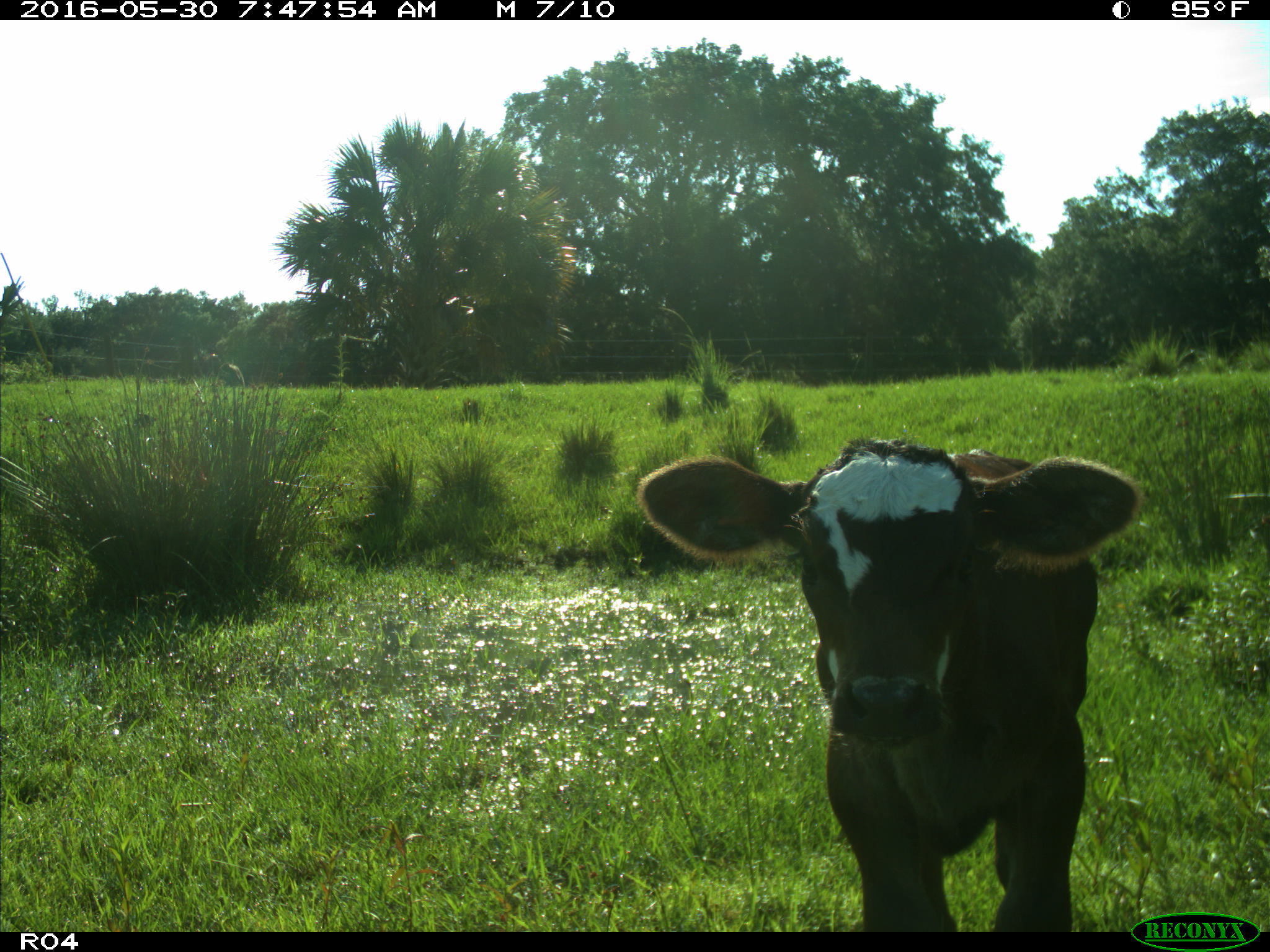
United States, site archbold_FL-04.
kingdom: Animalia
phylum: Chordata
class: Mammalia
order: Artiodactyla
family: Bovidae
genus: Bos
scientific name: Bos taurus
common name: domestic cow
Bos taurus (domestic cow).